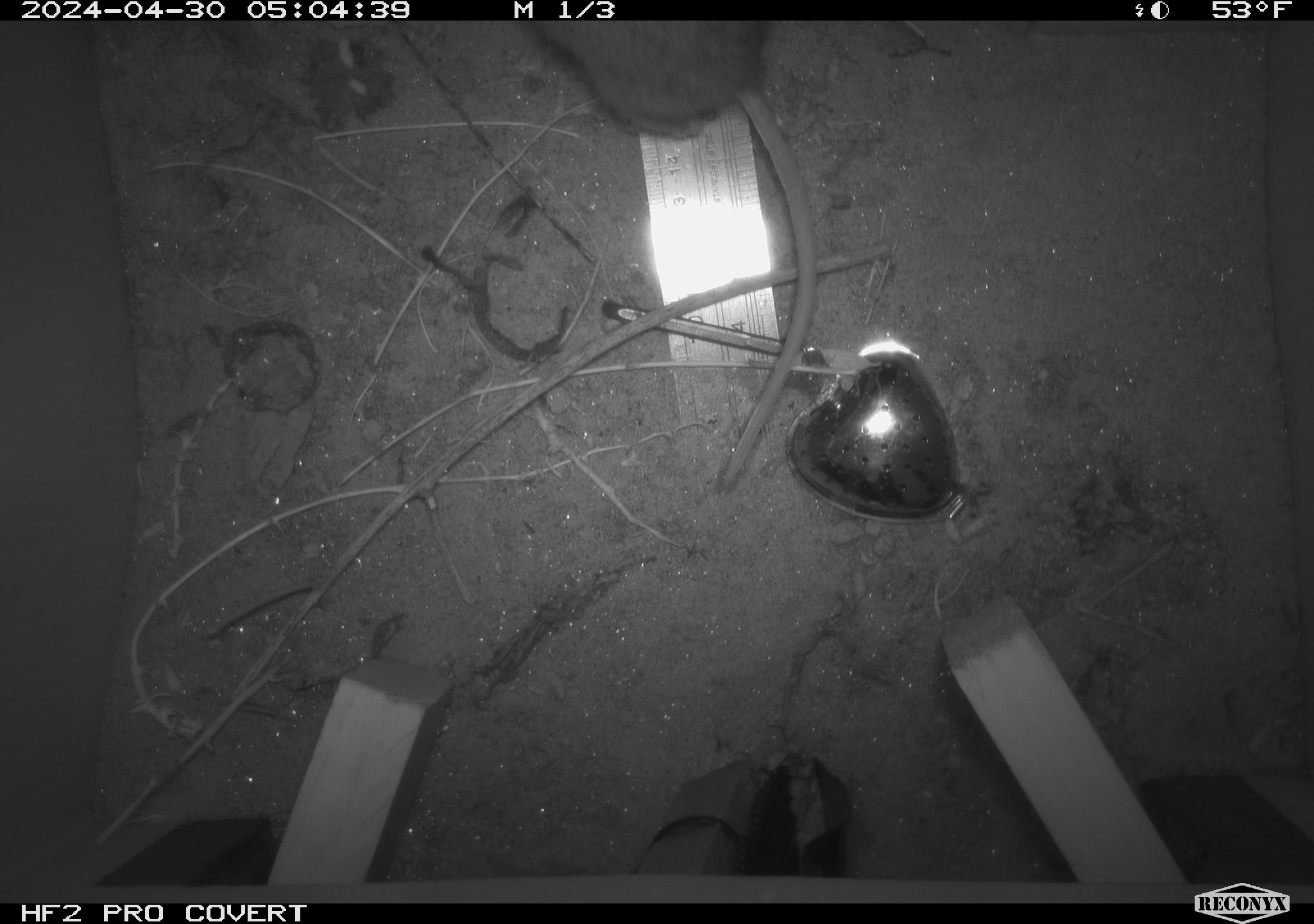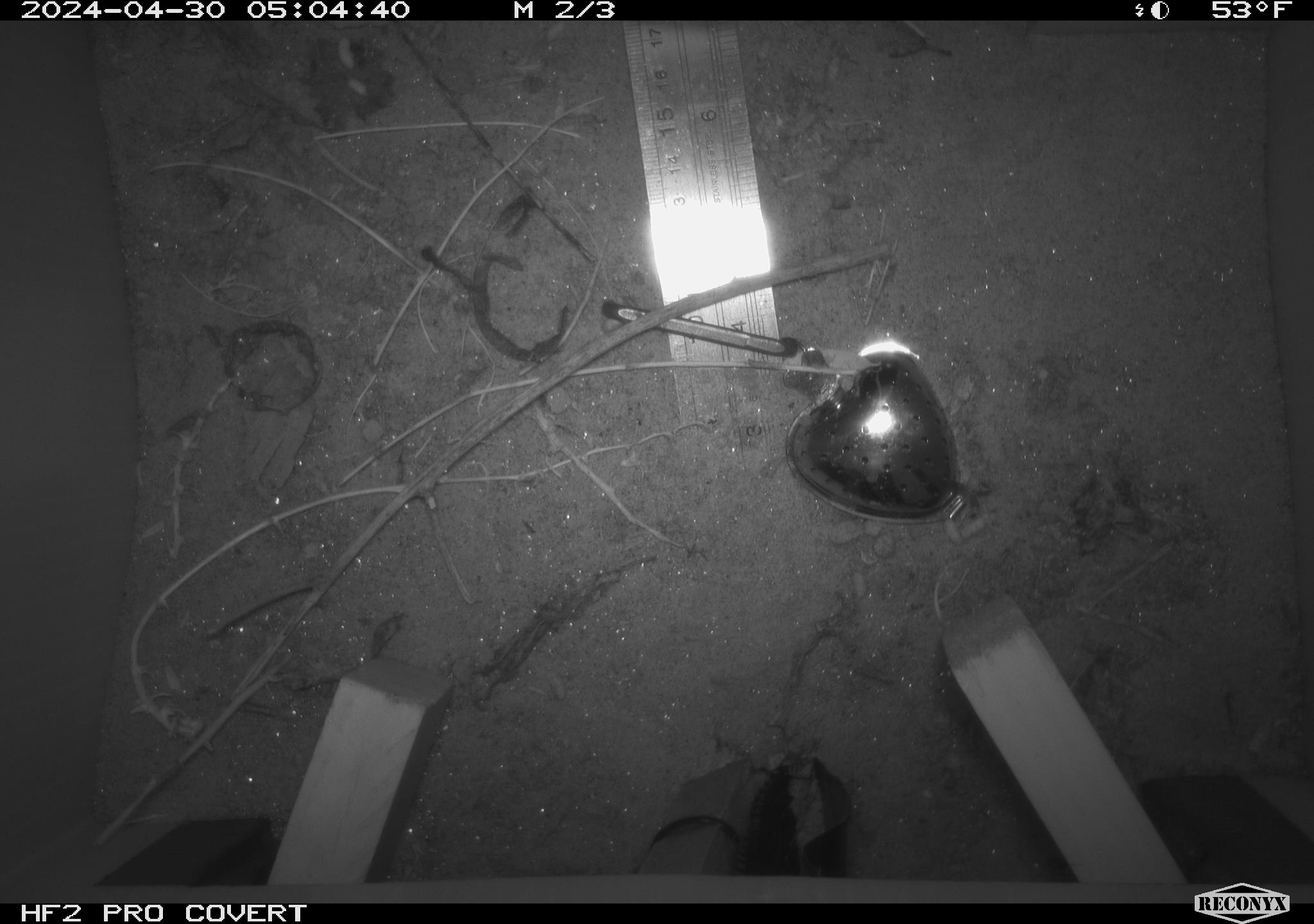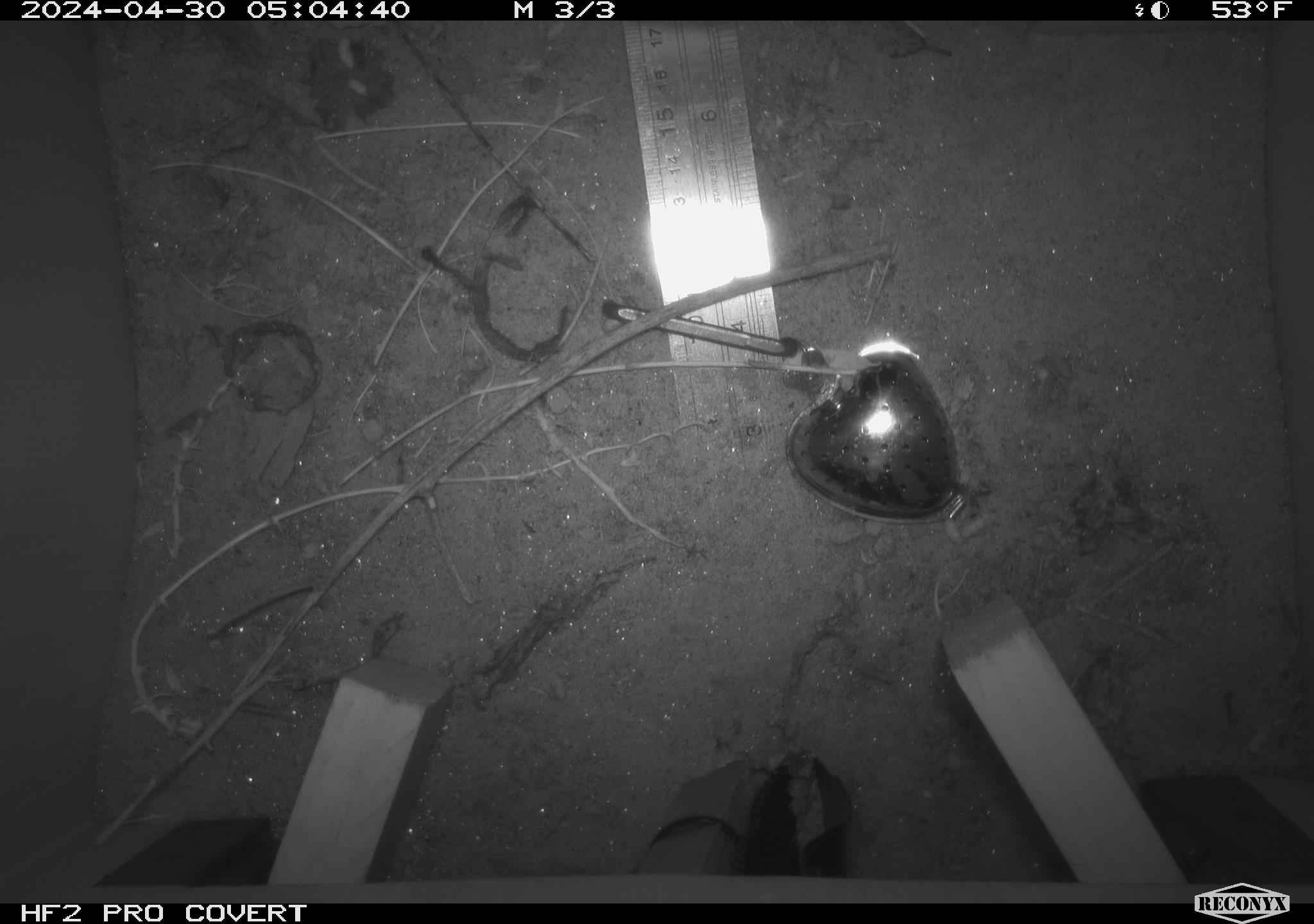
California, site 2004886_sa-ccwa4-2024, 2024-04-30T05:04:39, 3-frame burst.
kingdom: Animalia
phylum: Chordata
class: Mammalia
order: Rodentia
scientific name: Rodentia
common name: woodrat or rat or mouse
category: woodrat or rat or mouse species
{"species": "woodrat or rat or mouse species (woodrat or rat or mouse) (Rodentia)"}